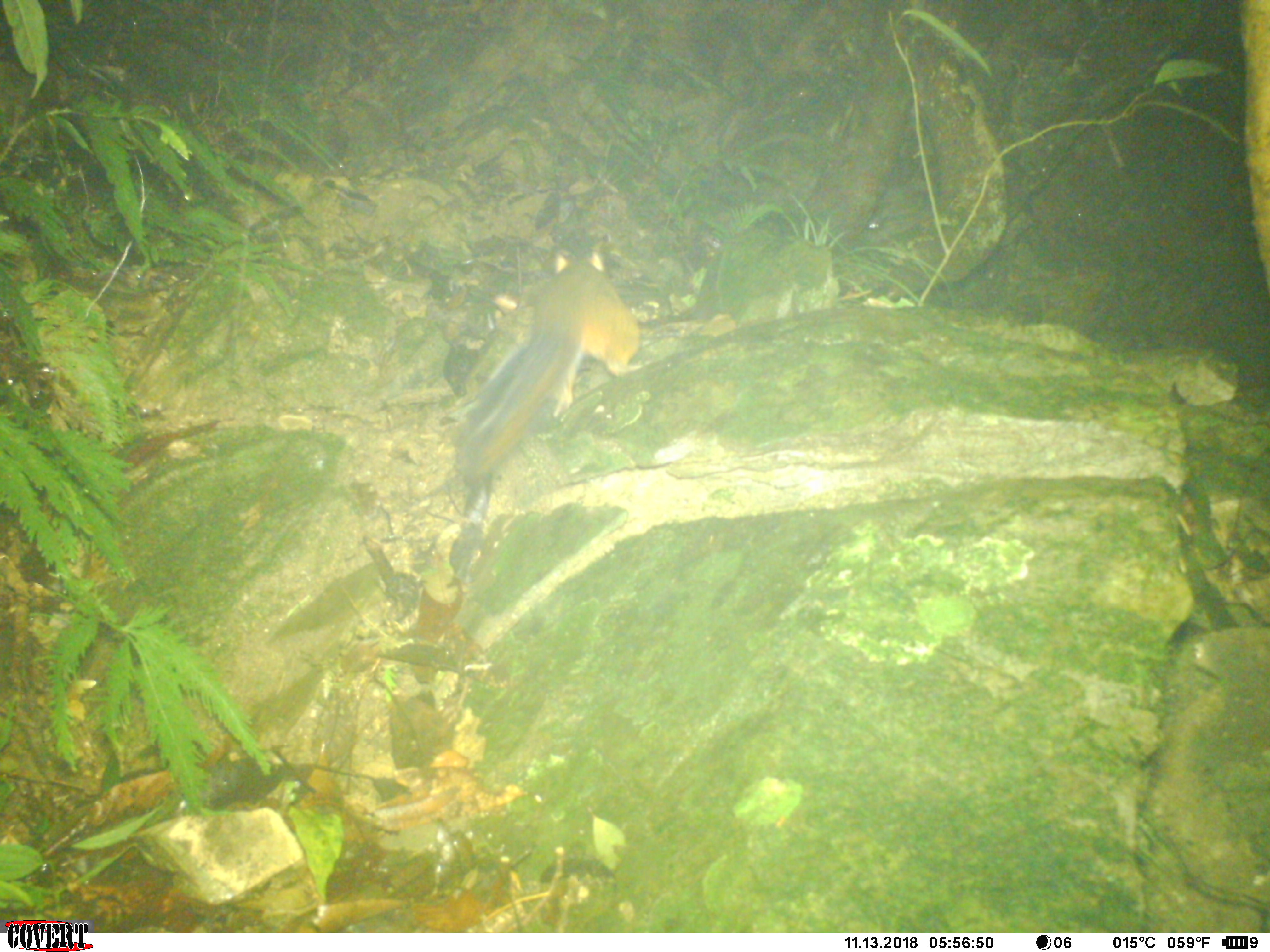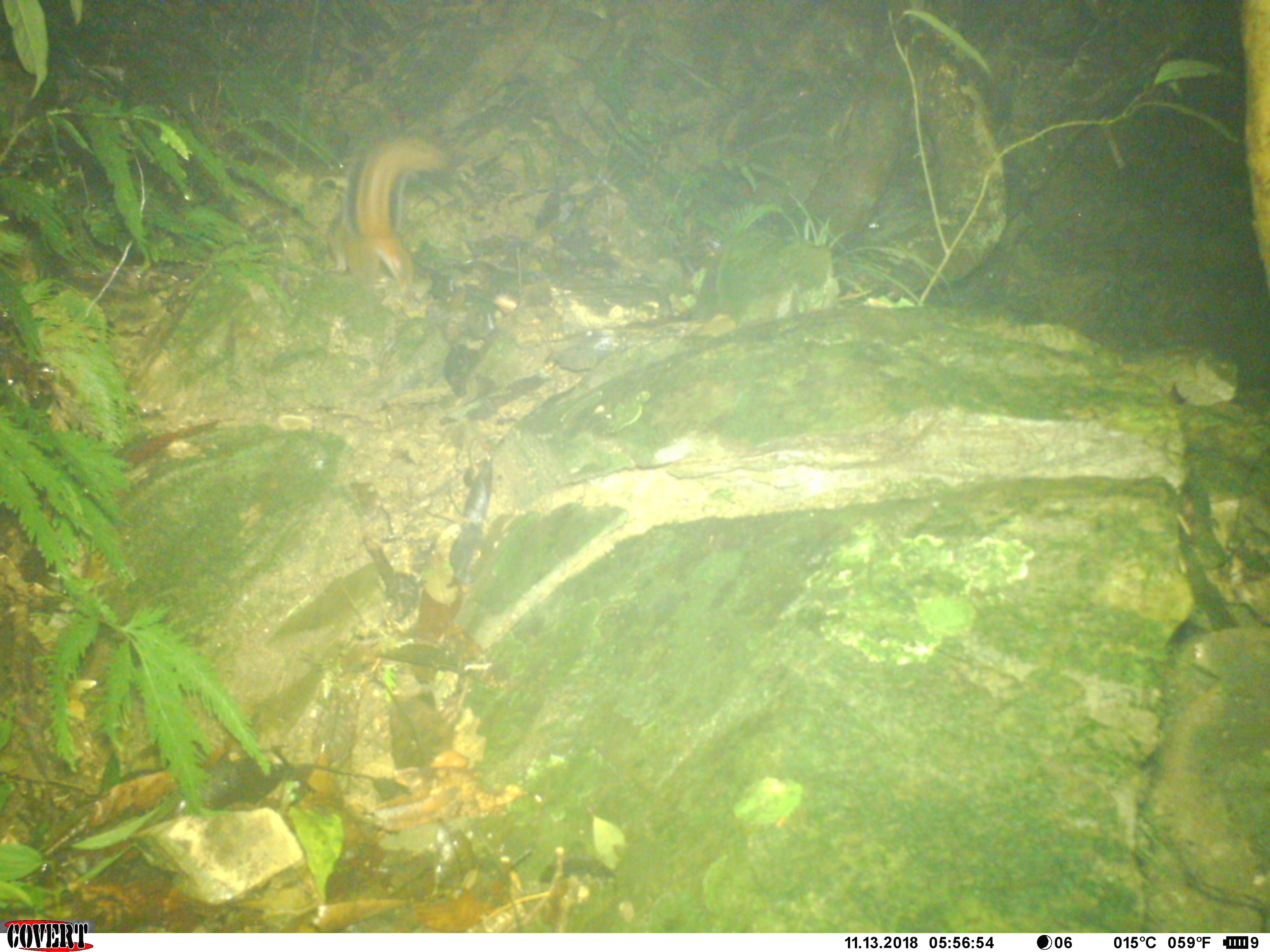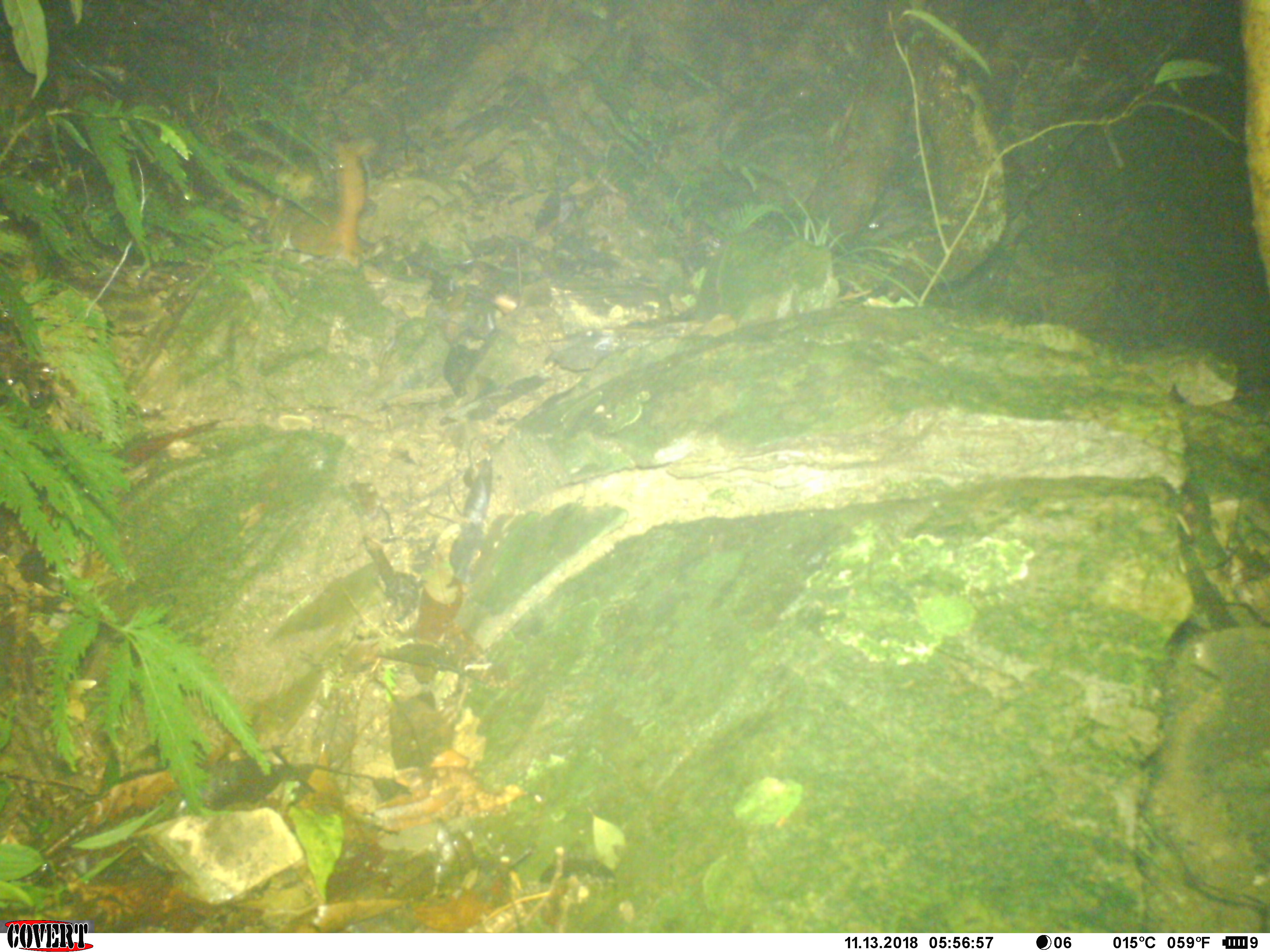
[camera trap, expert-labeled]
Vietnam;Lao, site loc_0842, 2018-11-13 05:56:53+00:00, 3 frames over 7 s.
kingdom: Animalia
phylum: Chordata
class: Mammalia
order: Rodentia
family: Sciuridae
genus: Dremomys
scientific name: Dremomys rufigenis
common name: red-cheeked squirrel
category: red cheeked squirrel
Red cheeked squirrel (red-cheeked squirrel) (Dremomys rufigenis). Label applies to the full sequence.